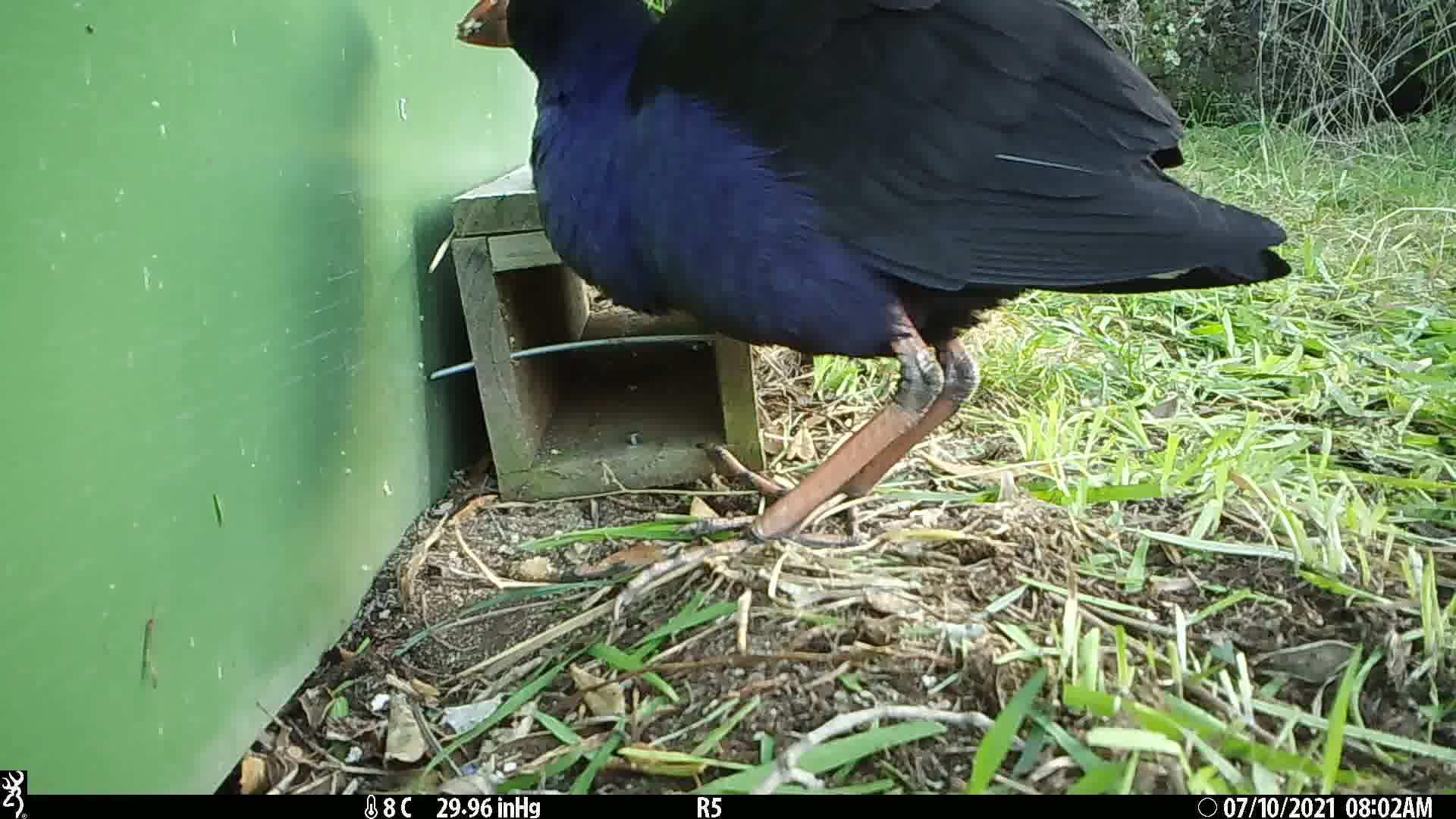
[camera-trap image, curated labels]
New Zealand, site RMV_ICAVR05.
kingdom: Animalia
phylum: Chordata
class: Aves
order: Gruiformes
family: Rallidae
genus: Porphyrio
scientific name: Porphyrio melanotus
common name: australasian swamphen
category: pukeko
Pukeko (australasian swamphen) (Porphyrio melanotus).